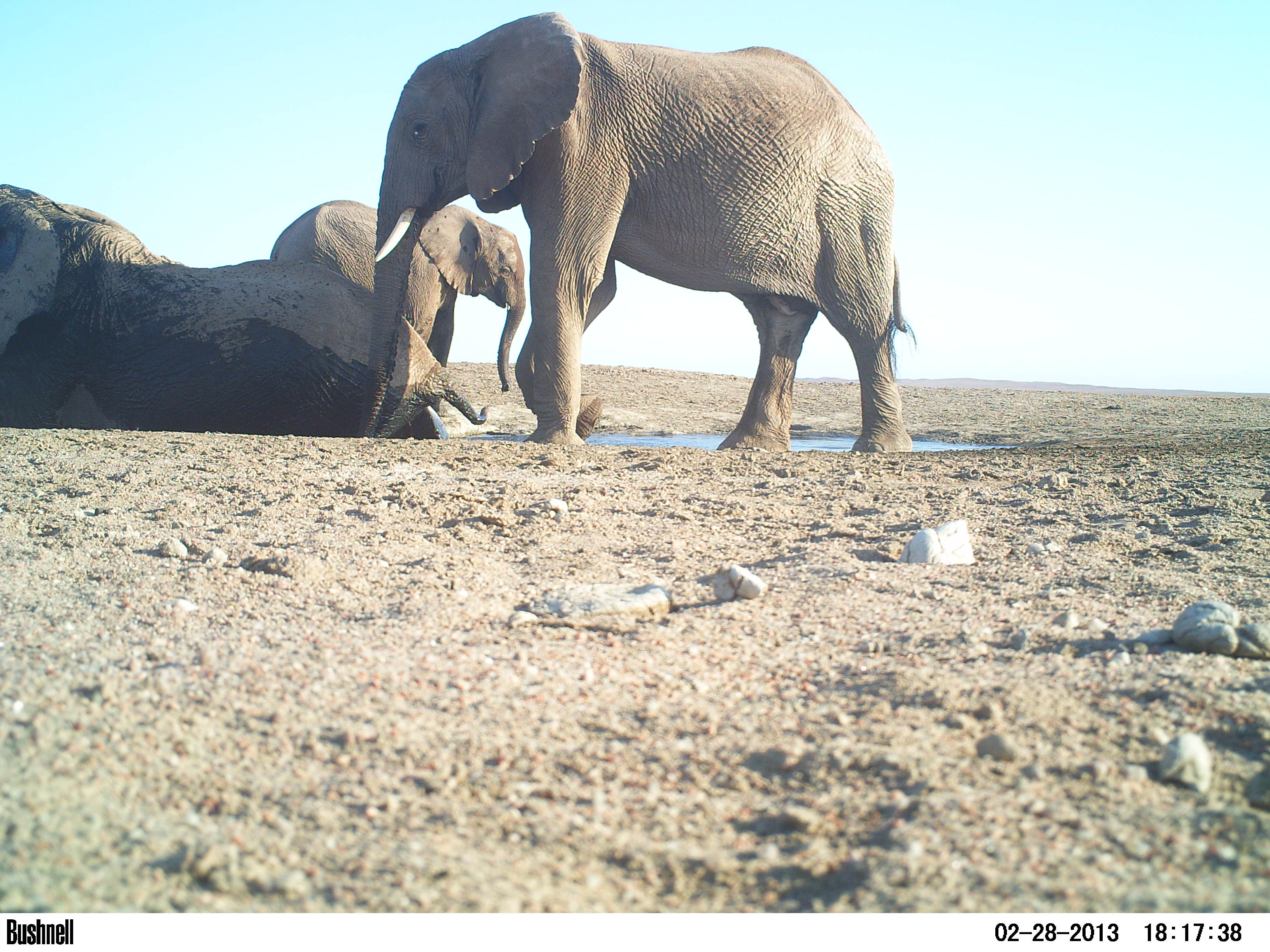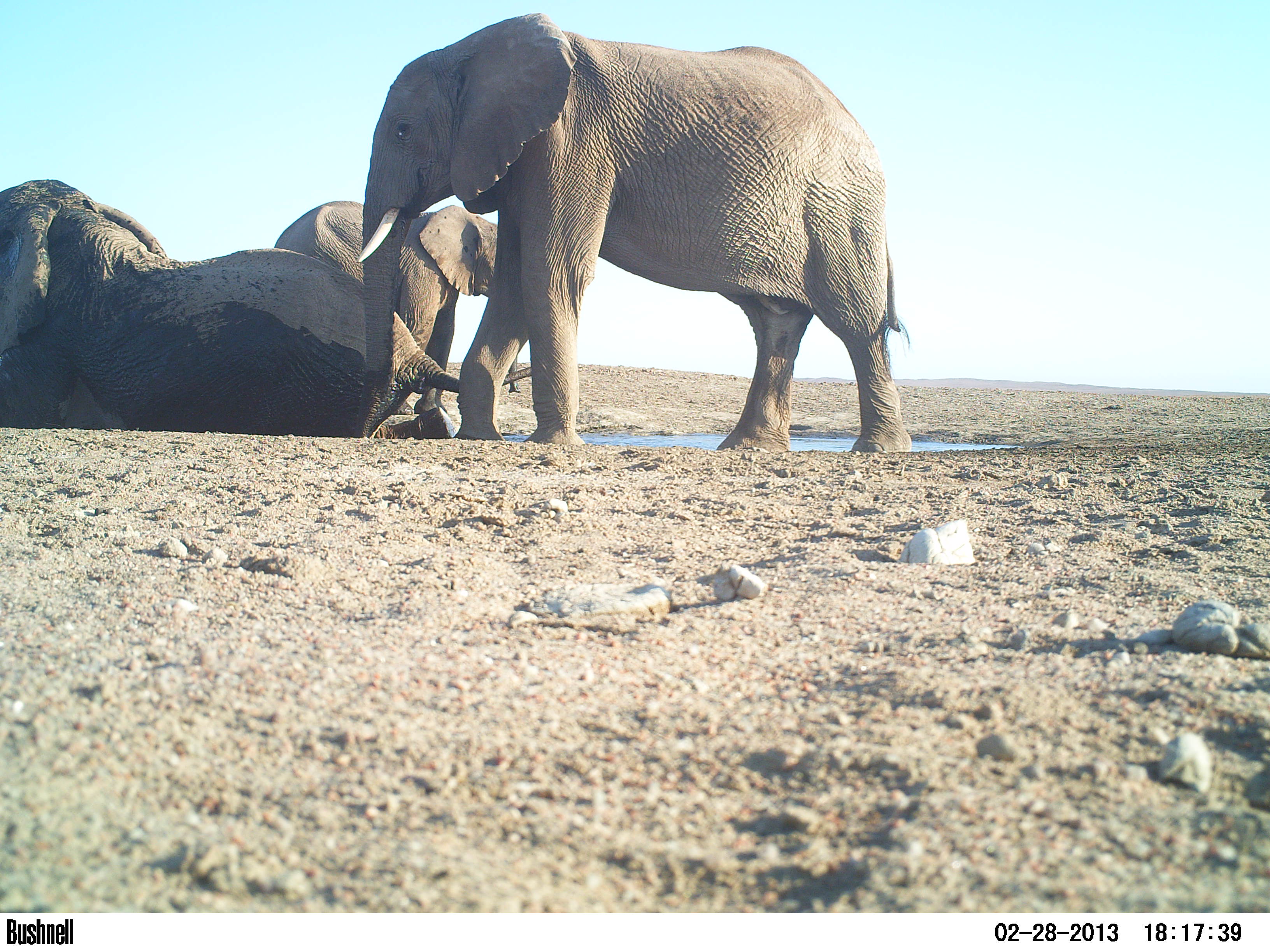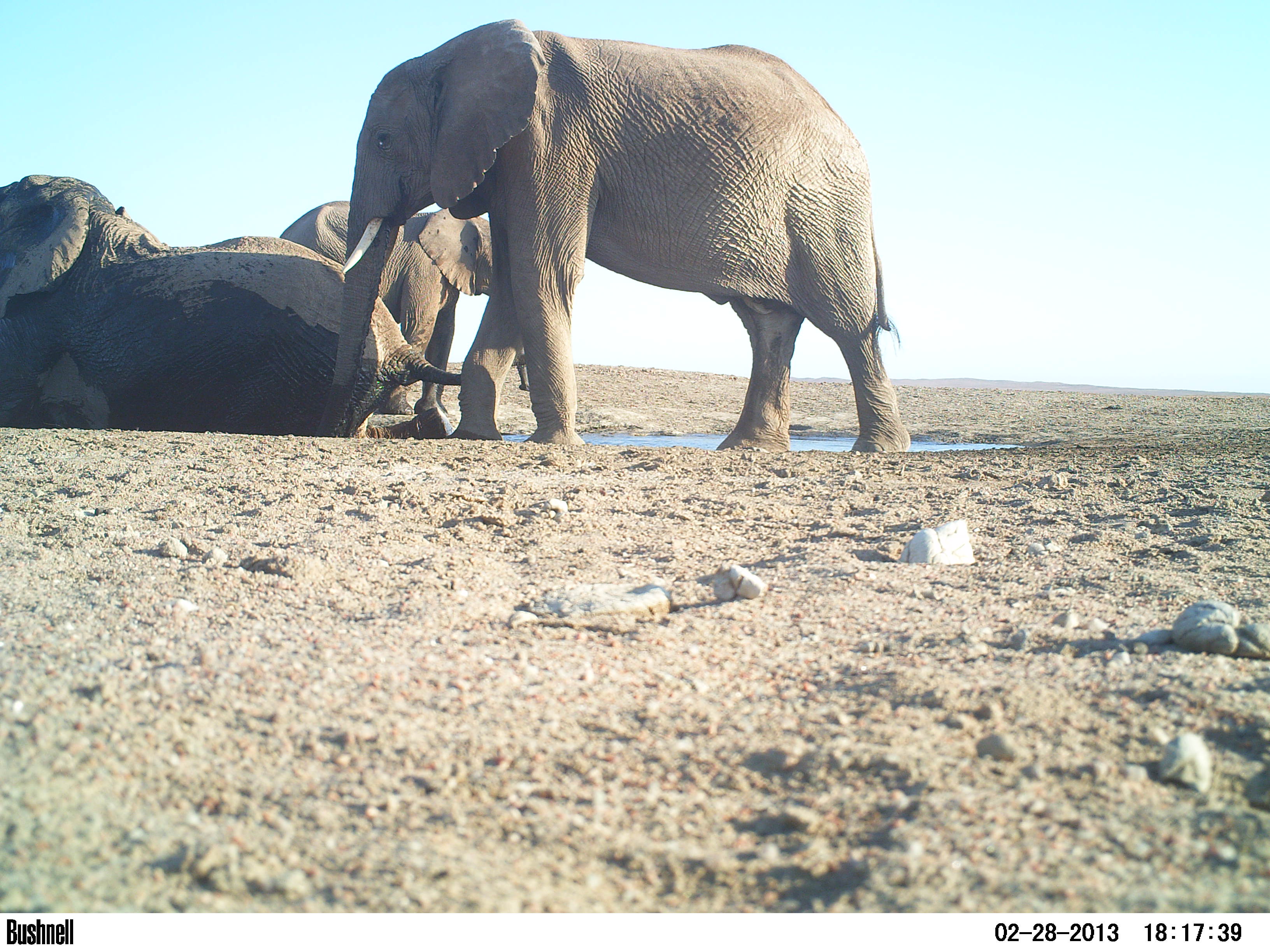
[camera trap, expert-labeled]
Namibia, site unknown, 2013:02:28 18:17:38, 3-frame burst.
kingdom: Animalia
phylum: Chordata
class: Mammalia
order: Proboscidea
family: Elephantidae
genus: Loxodonta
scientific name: Loxodonta africana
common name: african elephant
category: loxodanta africana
Loxodanta africana (african elephant) (Loxodonta africana).